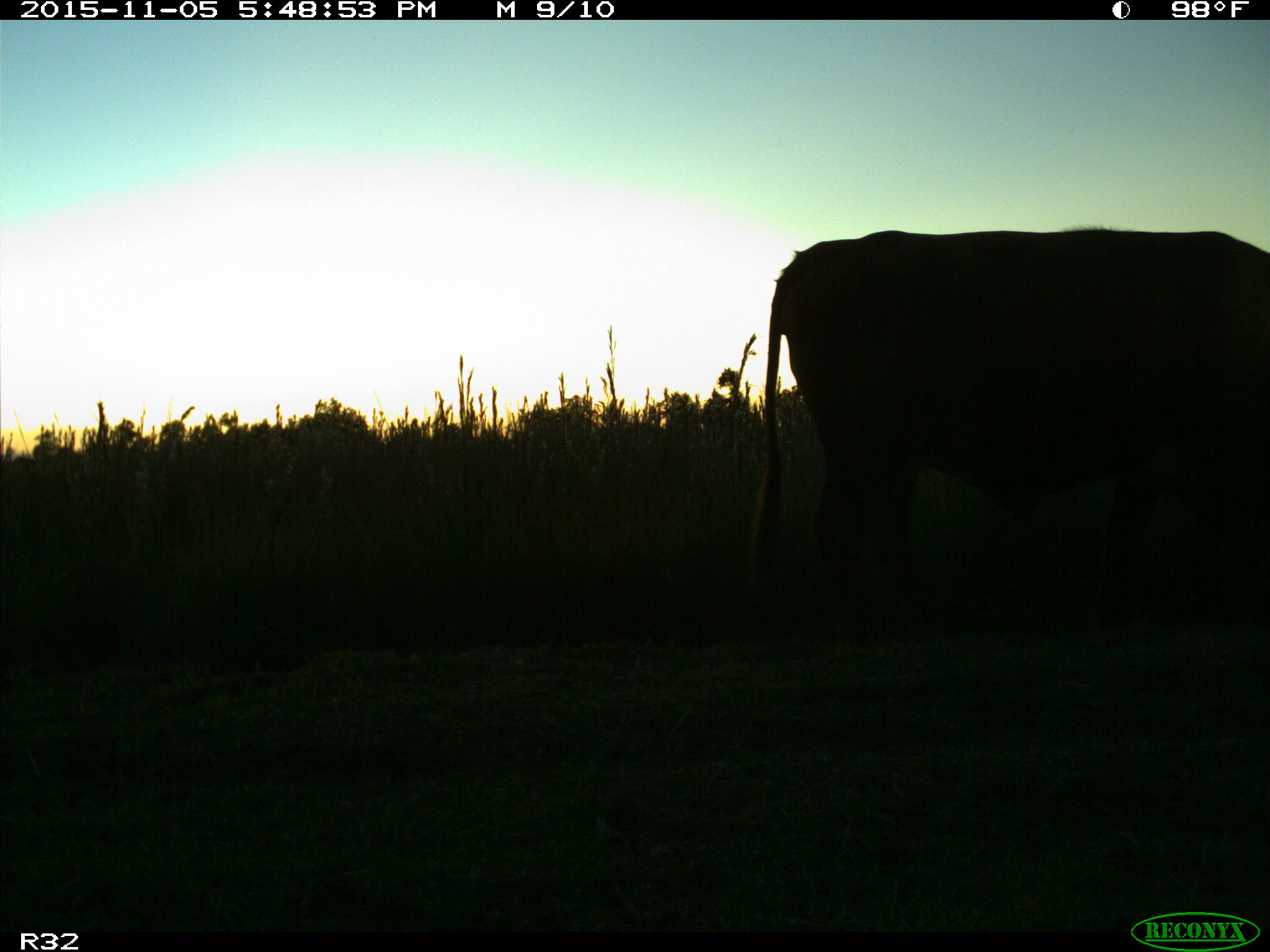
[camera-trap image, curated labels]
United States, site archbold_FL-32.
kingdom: Animalia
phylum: Chordata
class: Mammalia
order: Artiodactyla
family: Bovidae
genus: Bos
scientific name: Bos taurus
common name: domestic cow